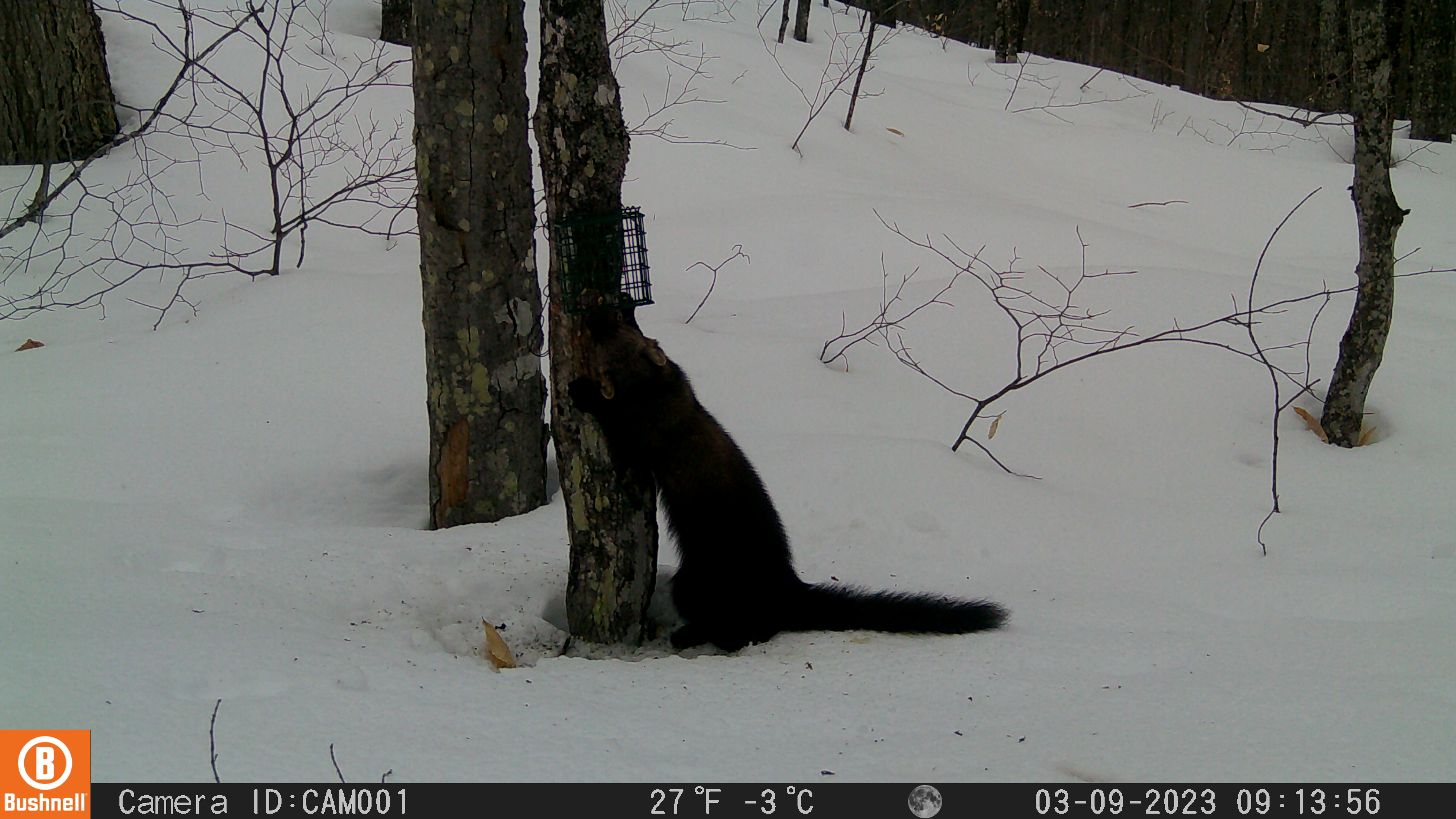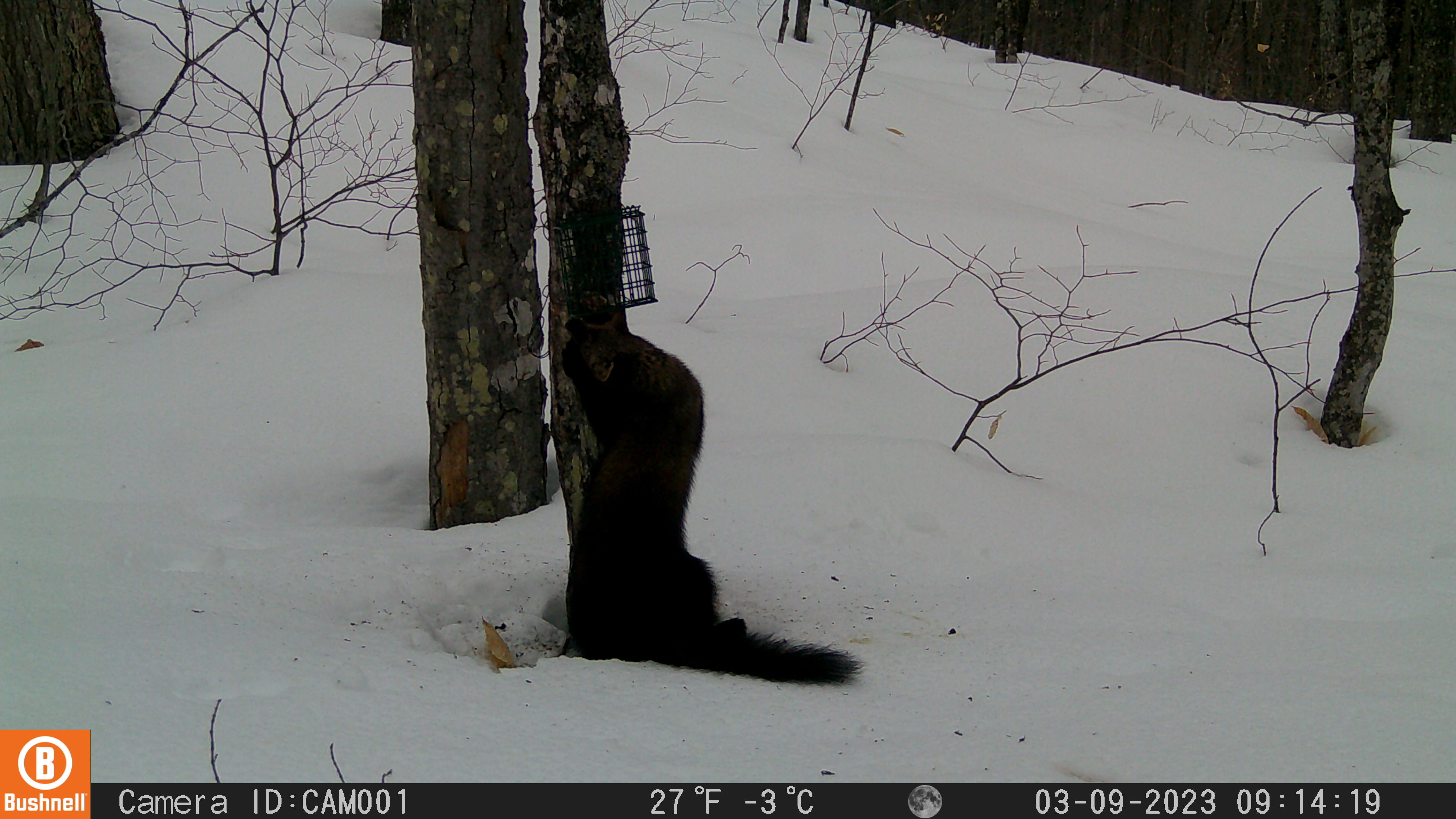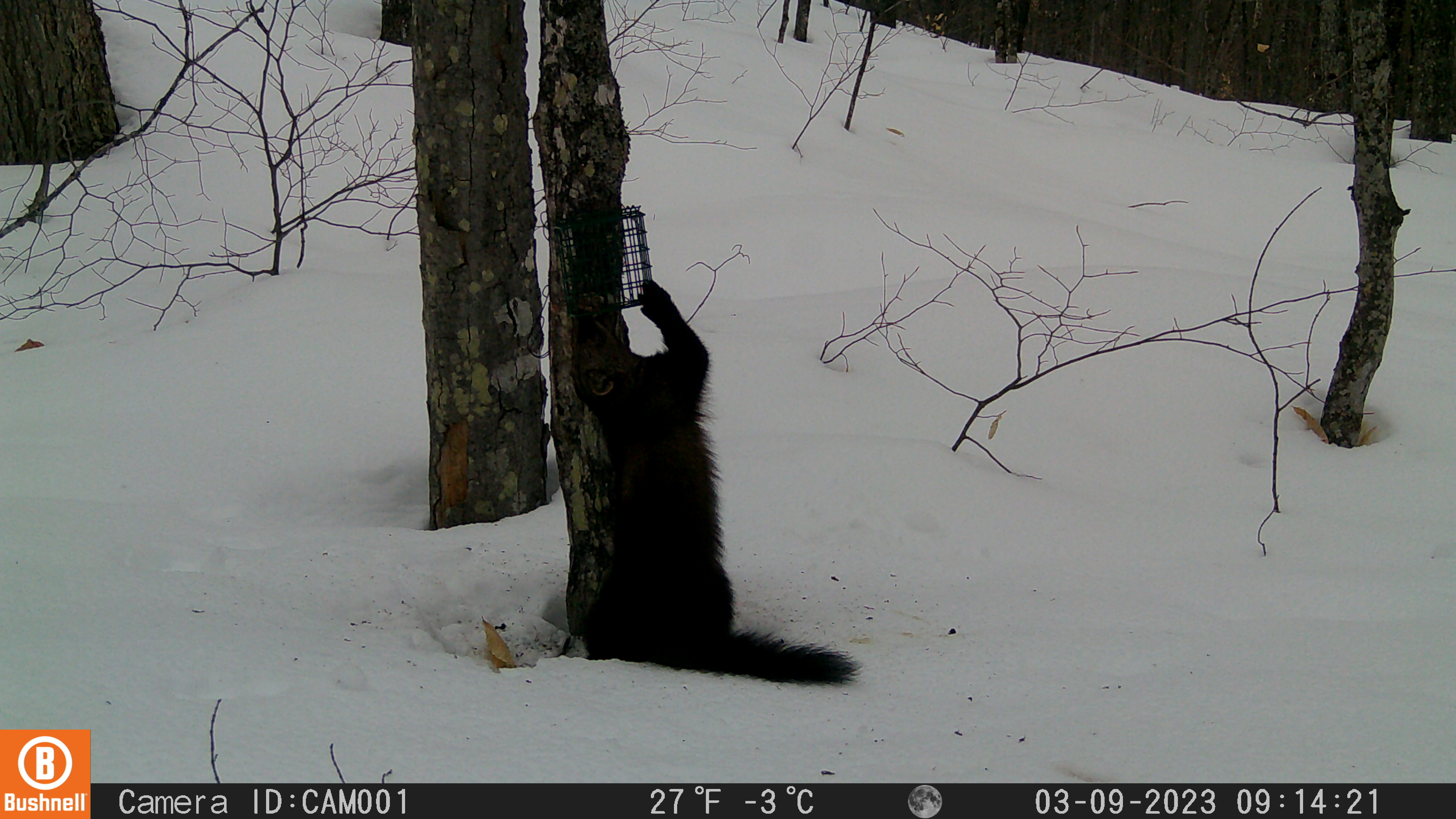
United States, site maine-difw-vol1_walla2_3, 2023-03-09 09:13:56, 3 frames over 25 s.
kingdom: Animalia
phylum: Chordata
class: Mammalia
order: Carnivora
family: Mustelidae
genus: Pekania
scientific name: Pekania pennanti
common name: fisher